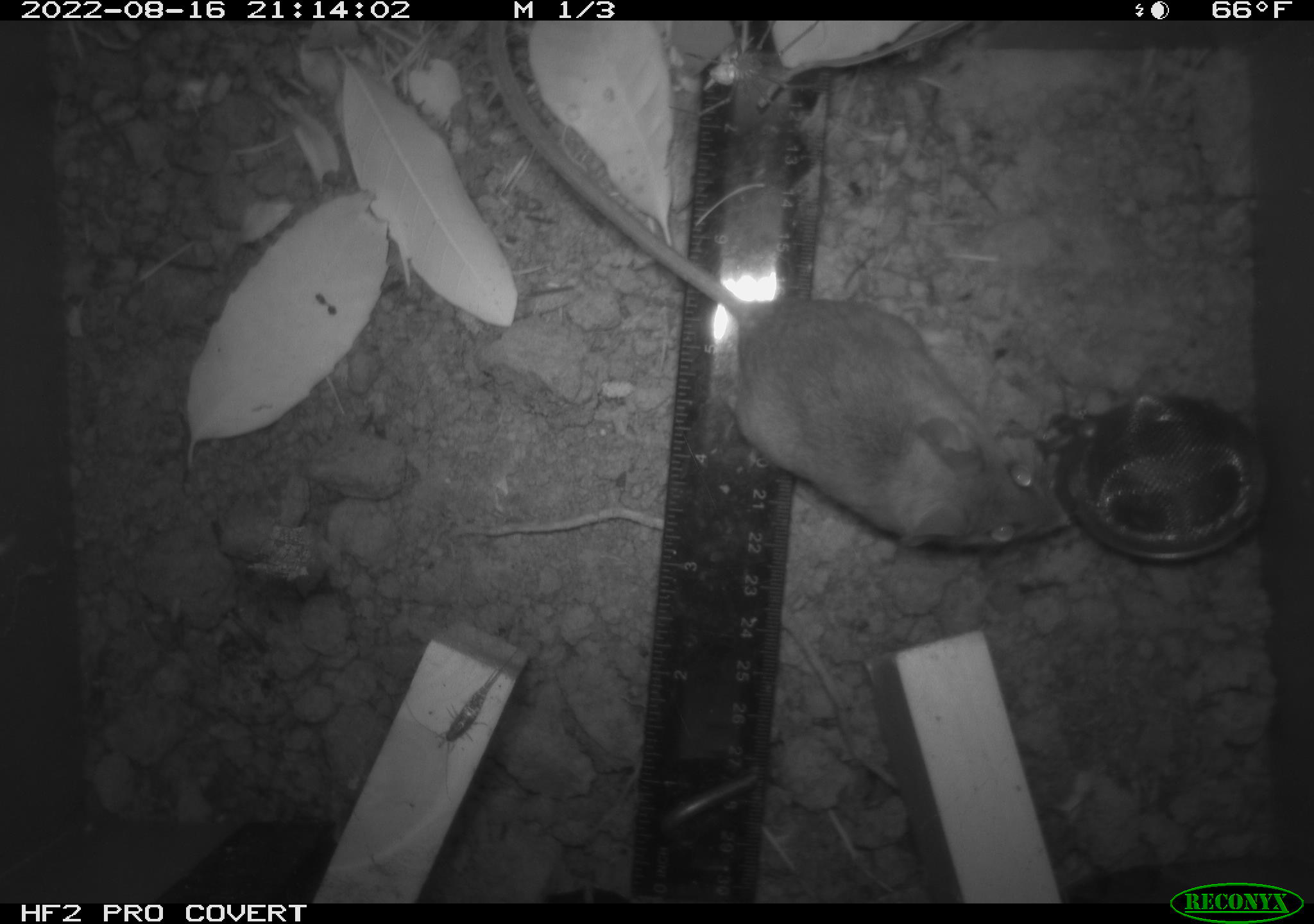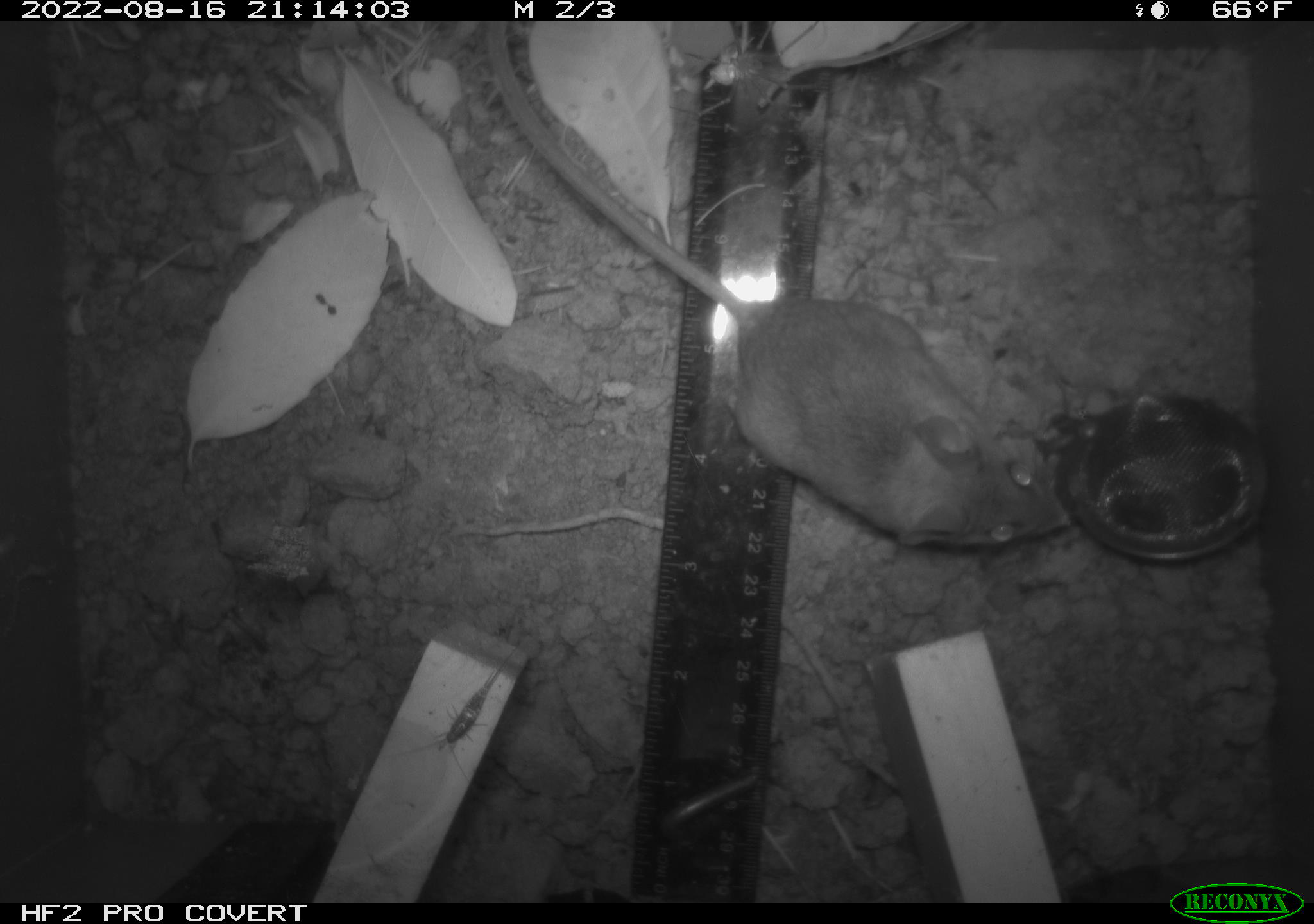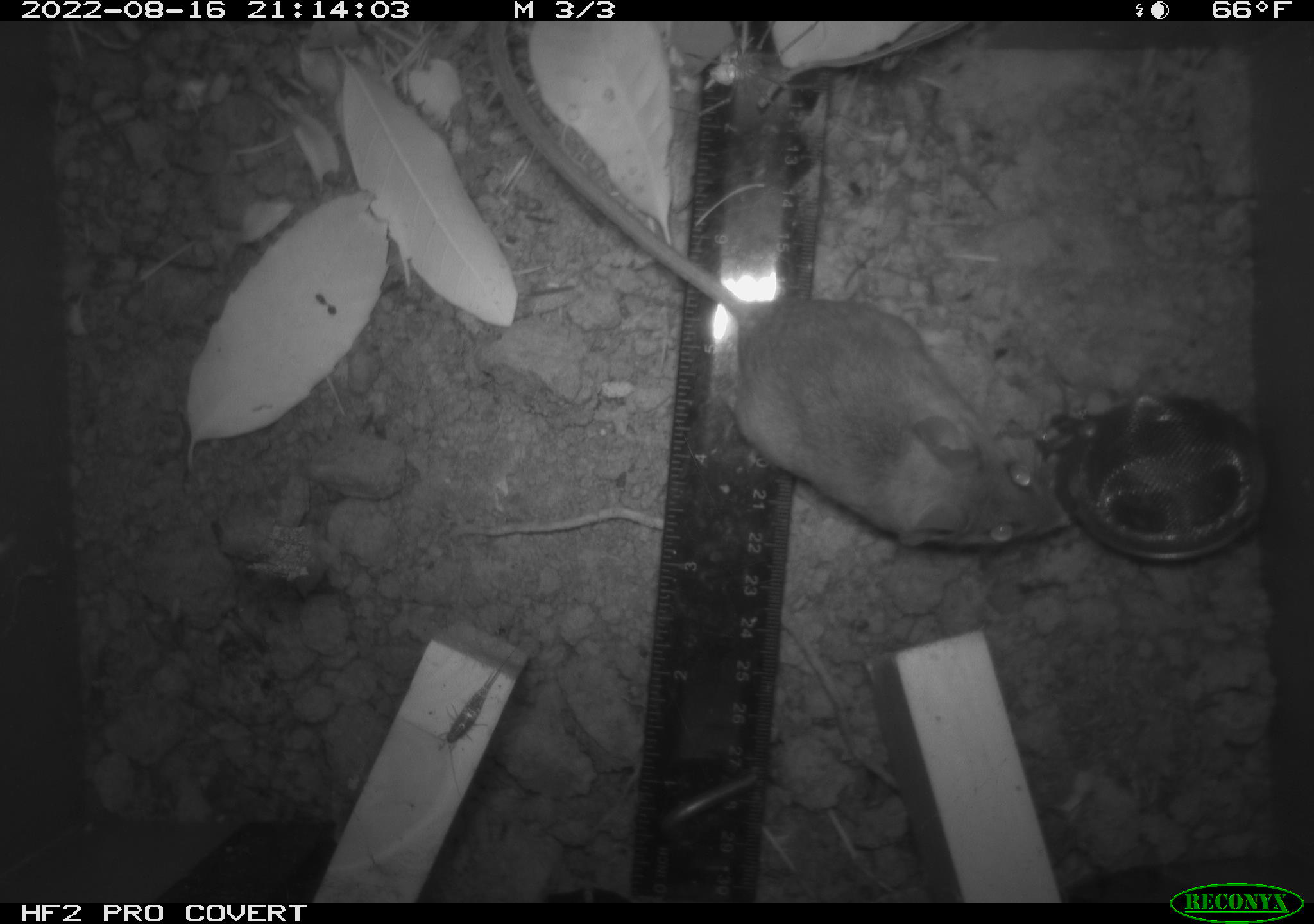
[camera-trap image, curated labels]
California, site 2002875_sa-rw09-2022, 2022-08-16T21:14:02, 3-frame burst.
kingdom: Animalia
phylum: Chordata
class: Mammalia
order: Rodentia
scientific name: Rodentia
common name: rodent